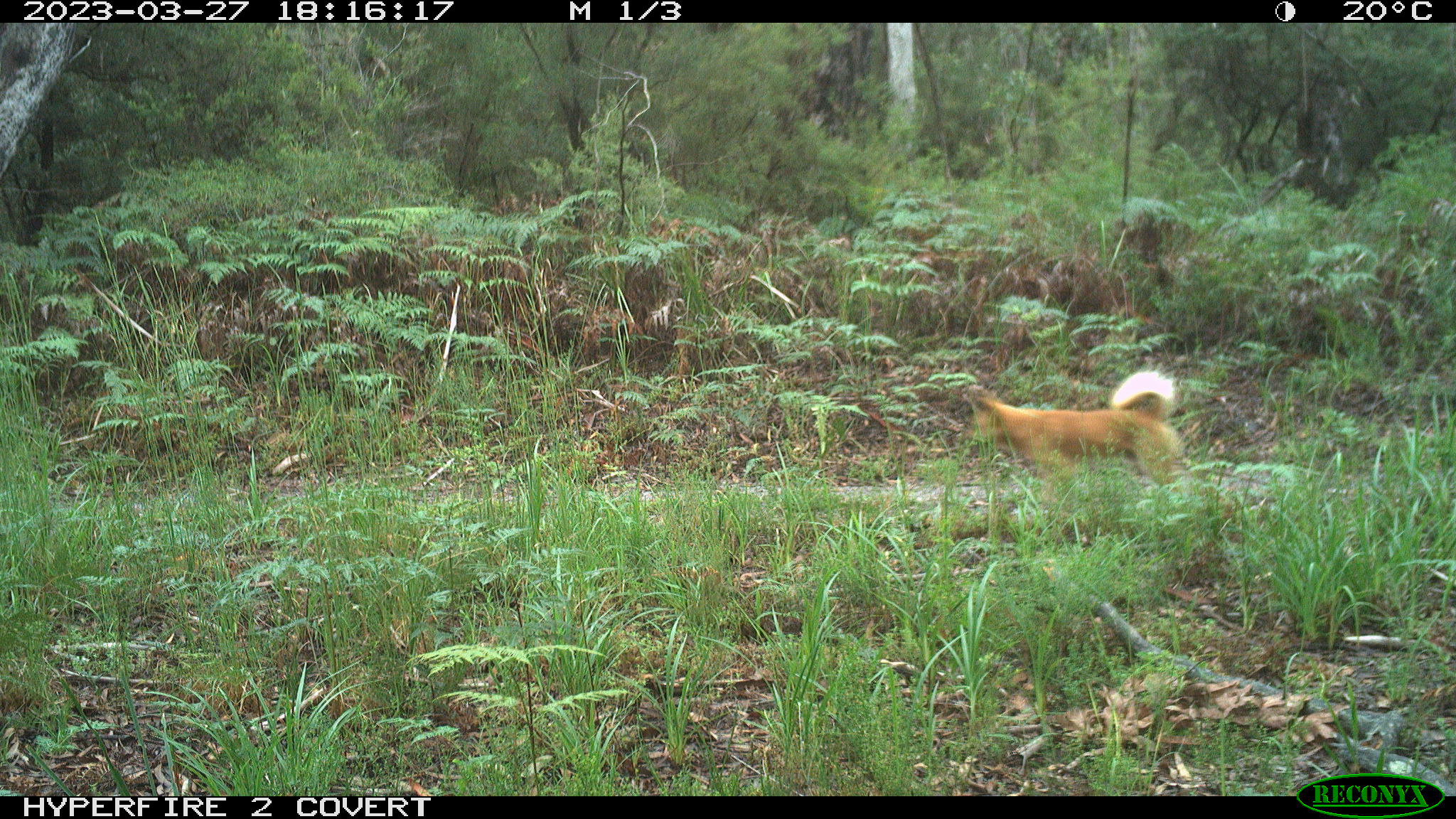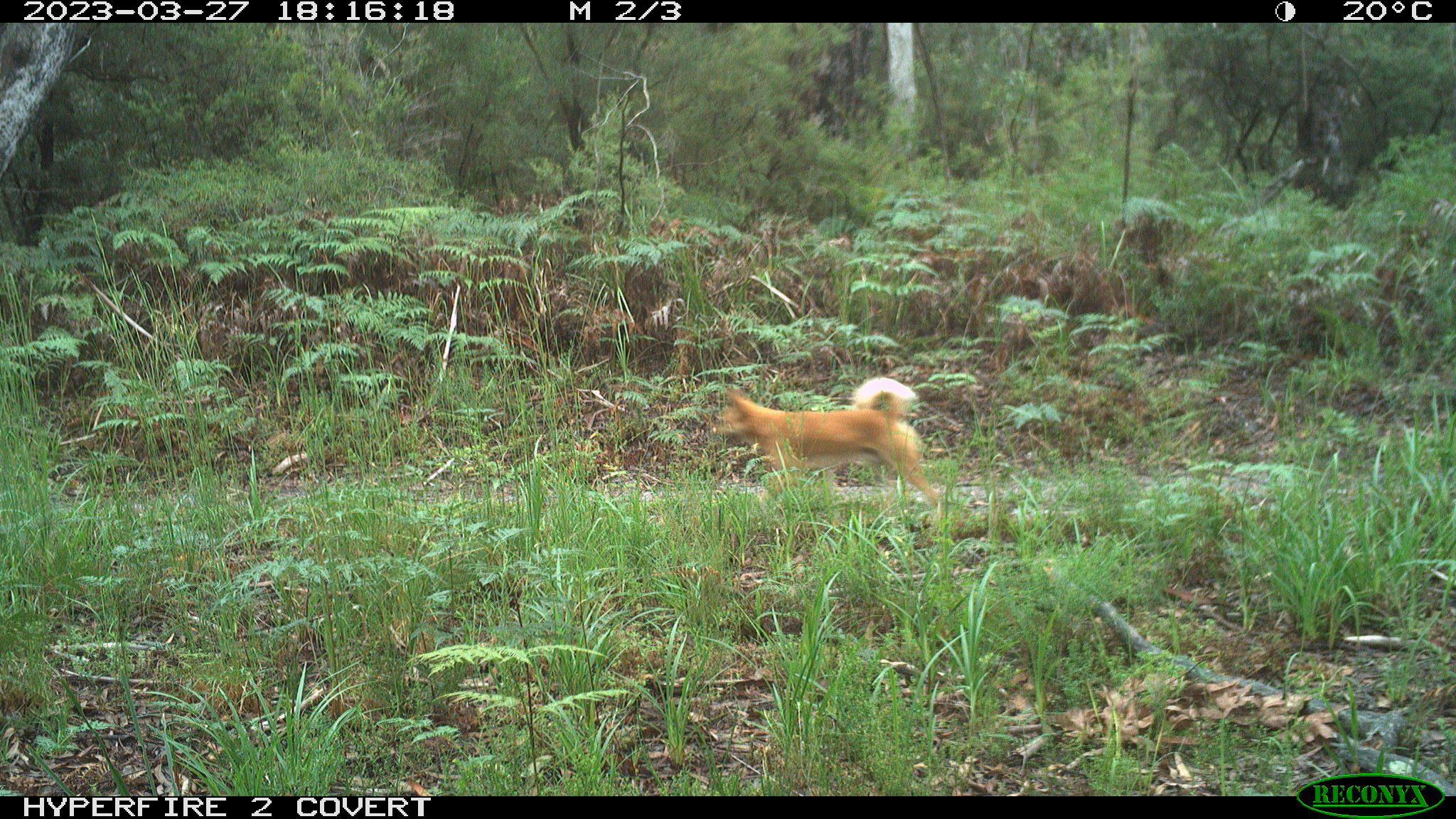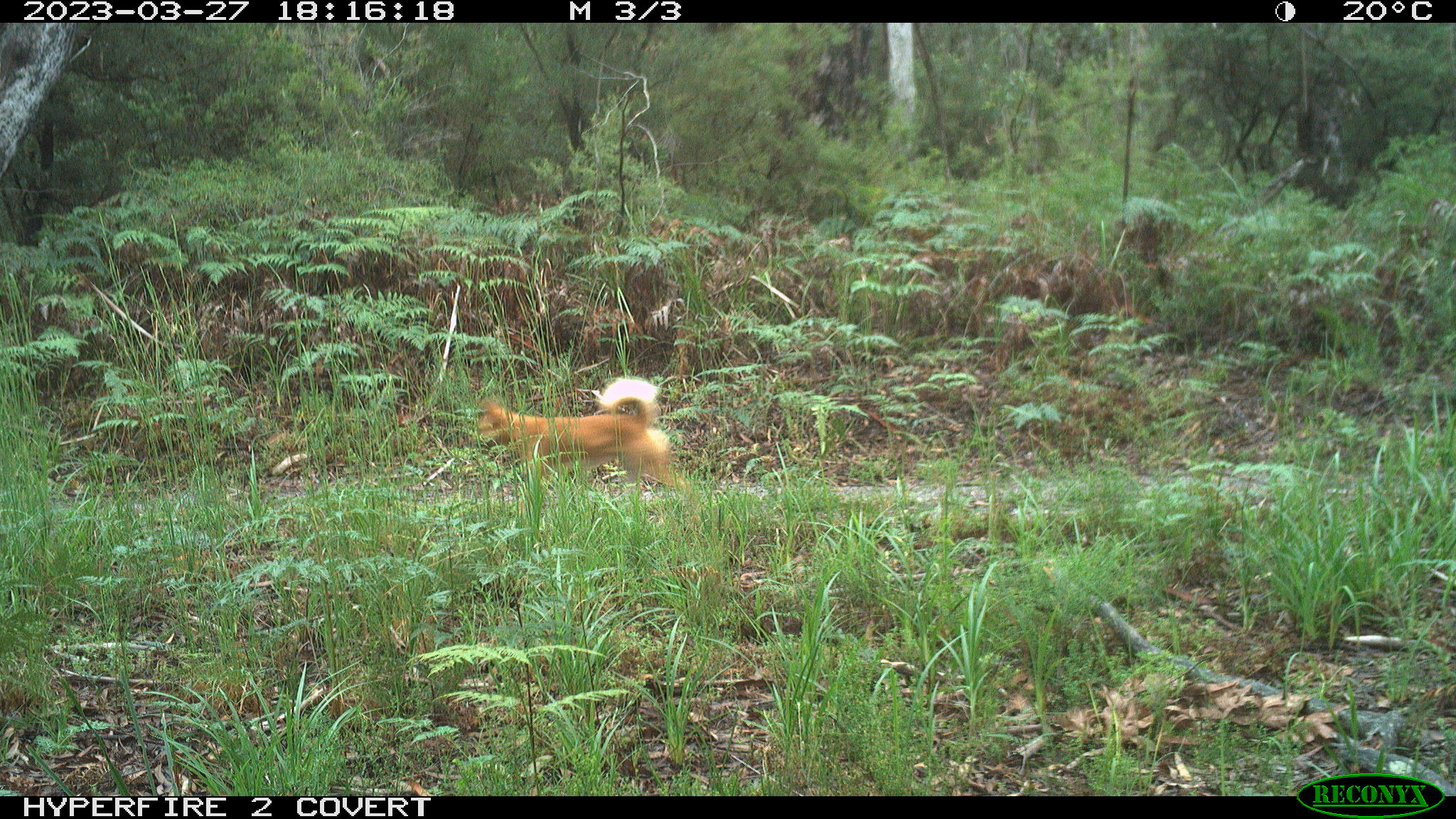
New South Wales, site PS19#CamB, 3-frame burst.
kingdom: Animalia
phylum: Chordata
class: Mammalia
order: Carnivora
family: Canidae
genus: Canis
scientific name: Canis familiaris dingo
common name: dingo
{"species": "dingo (Canis familiaris dingo)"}